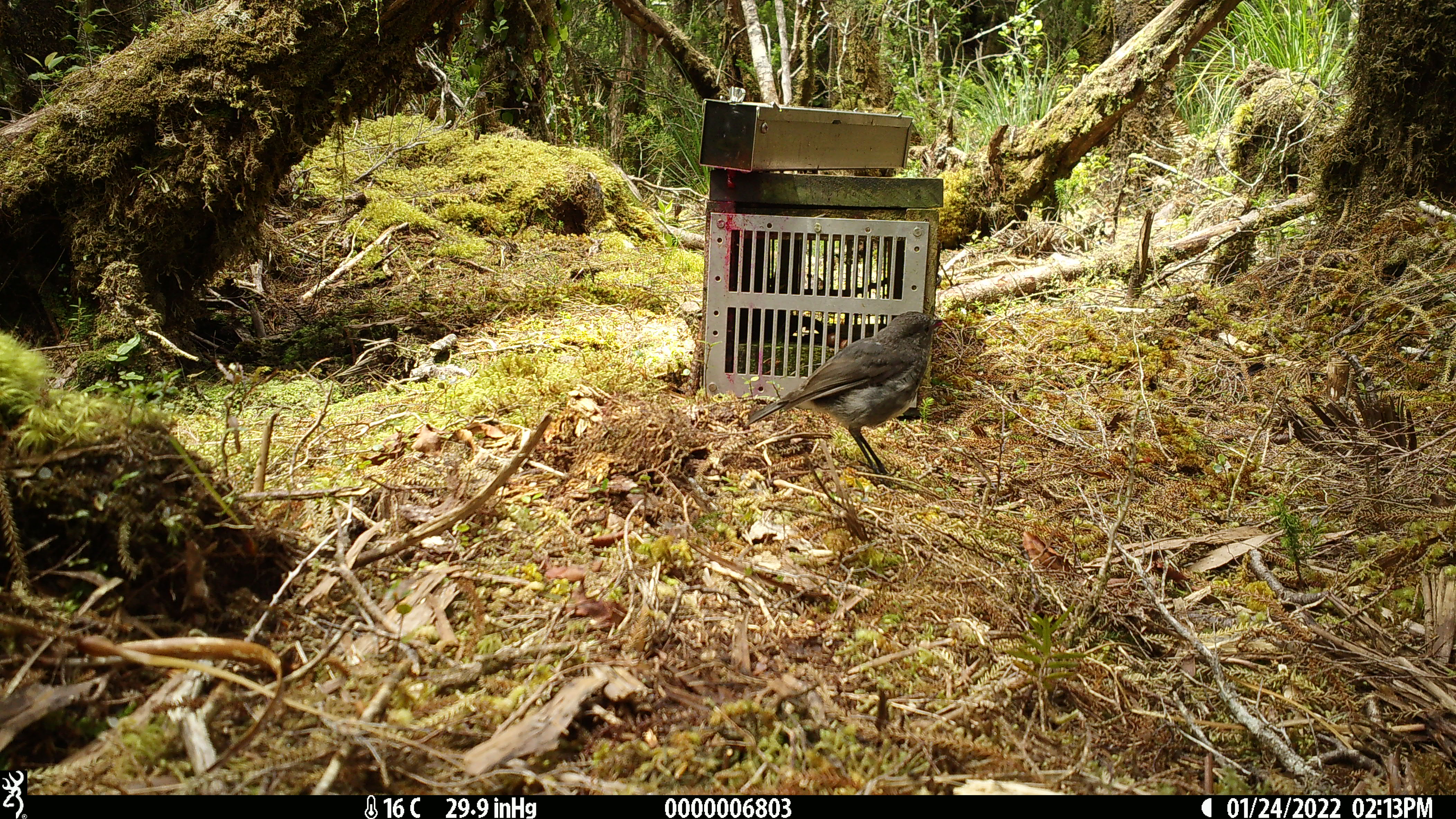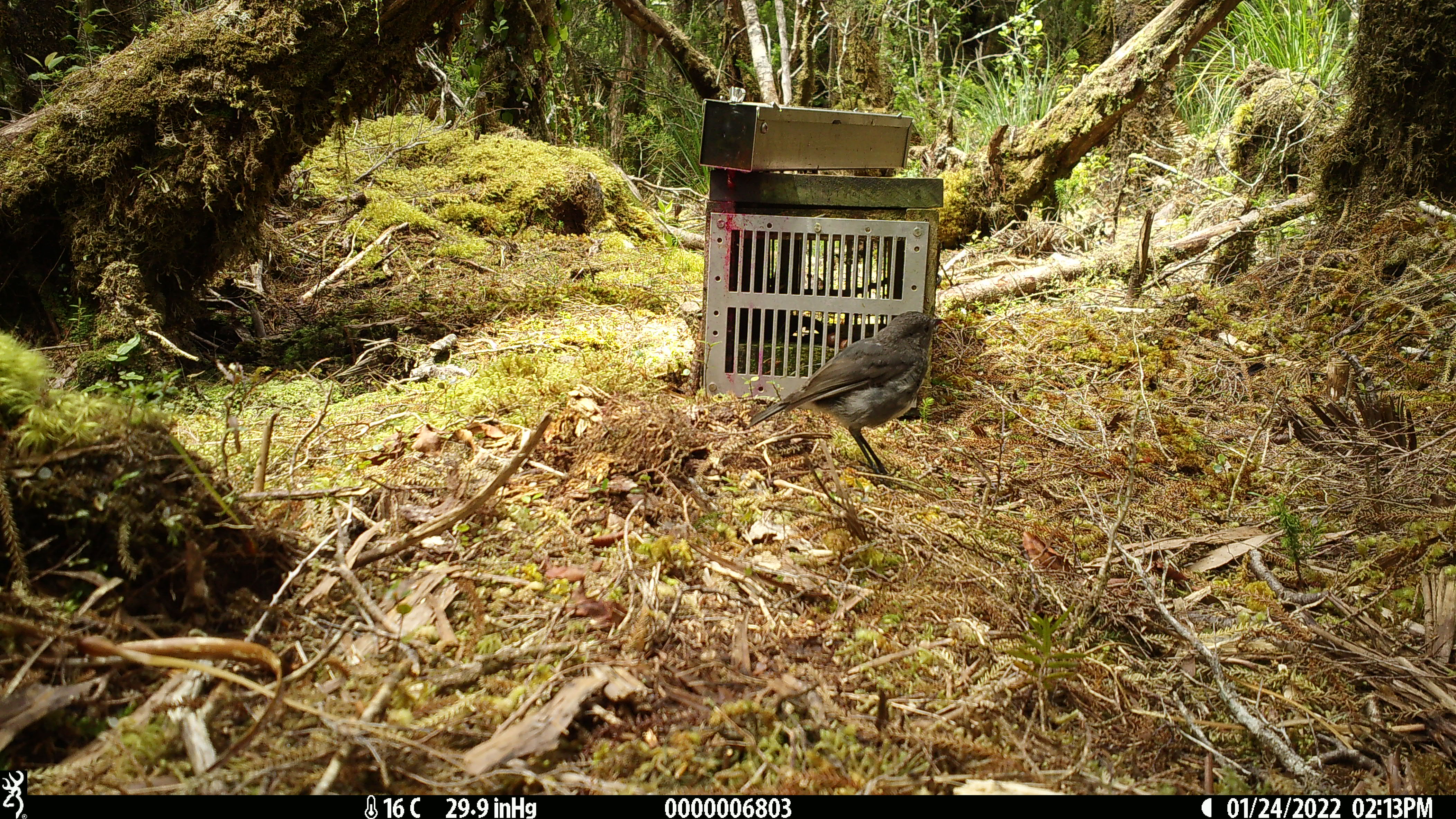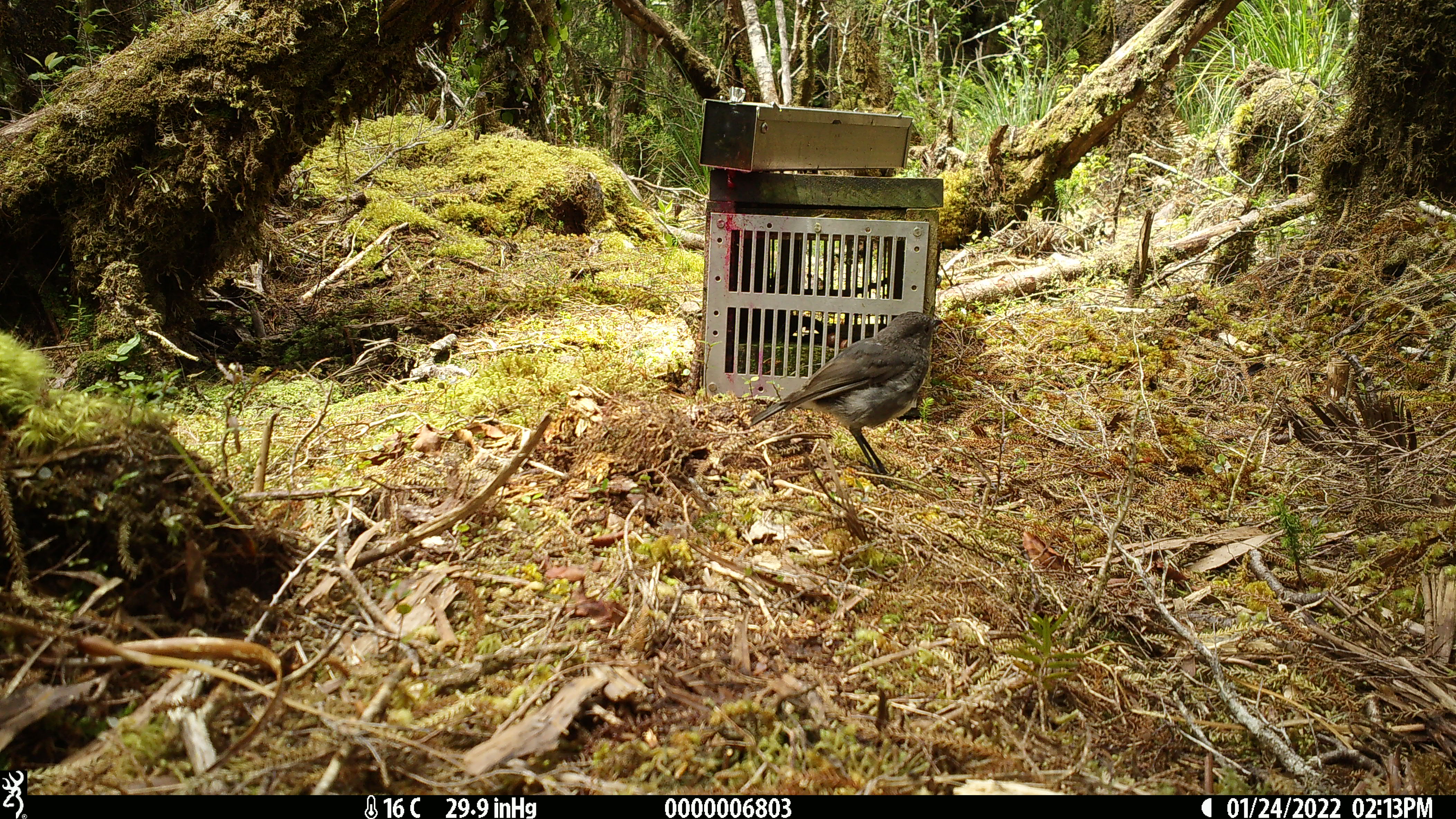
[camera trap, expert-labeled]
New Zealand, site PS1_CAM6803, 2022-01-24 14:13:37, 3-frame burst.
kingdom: Animalia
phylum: Chordata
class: Aves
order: Passeriformes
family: Petroicidae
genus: Petroica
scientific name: Petroica australis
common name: new zealand robin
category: robin